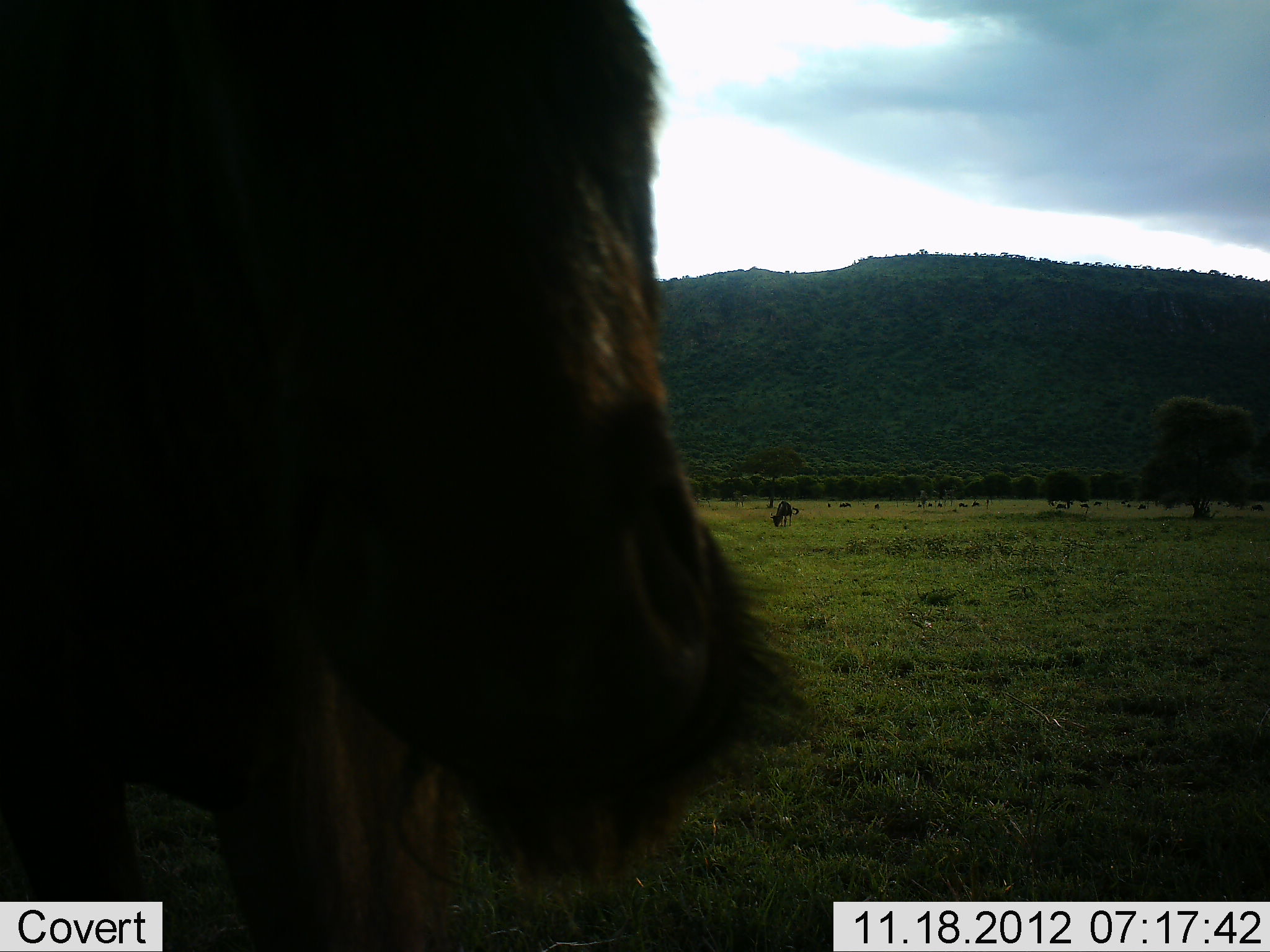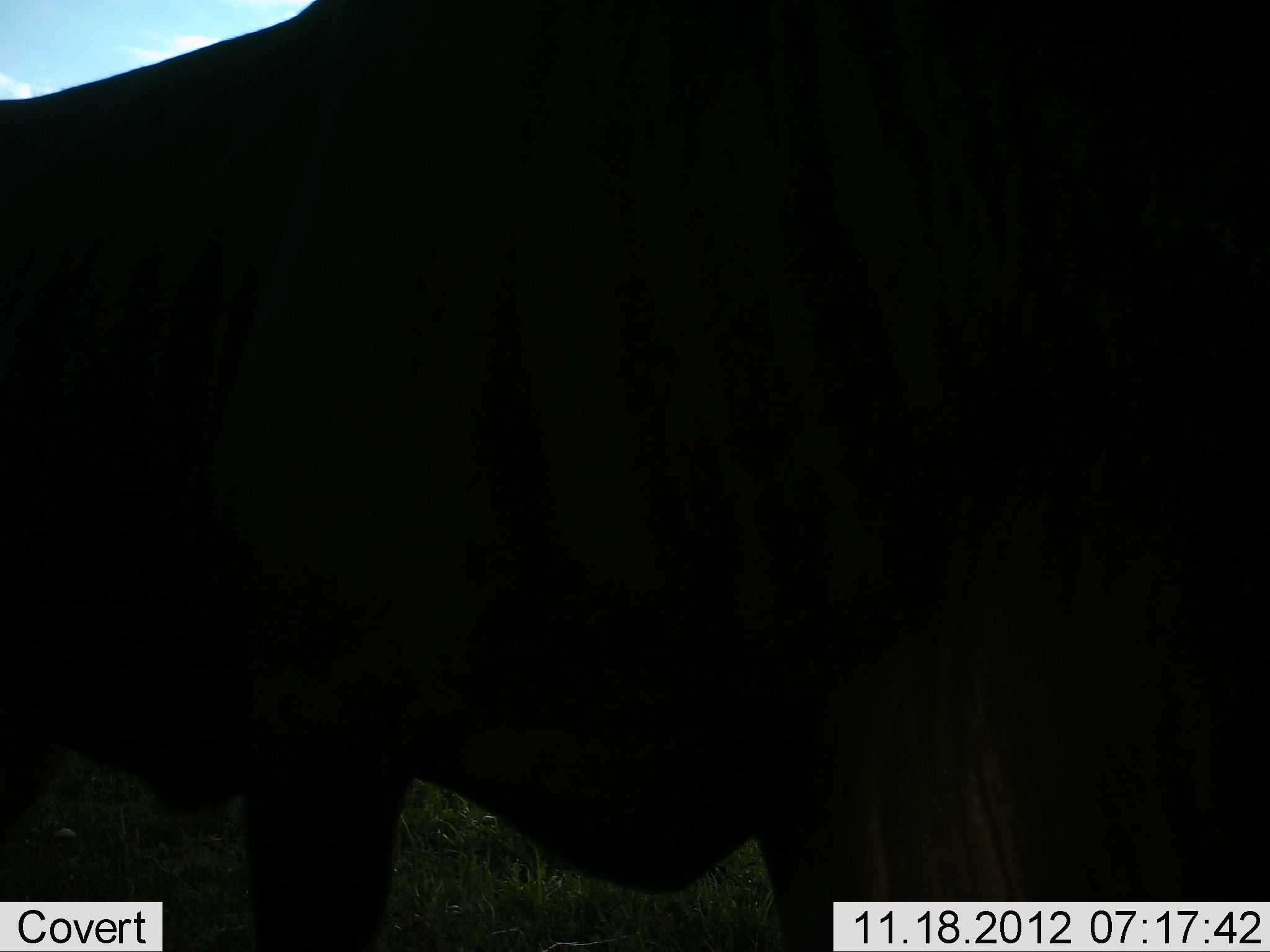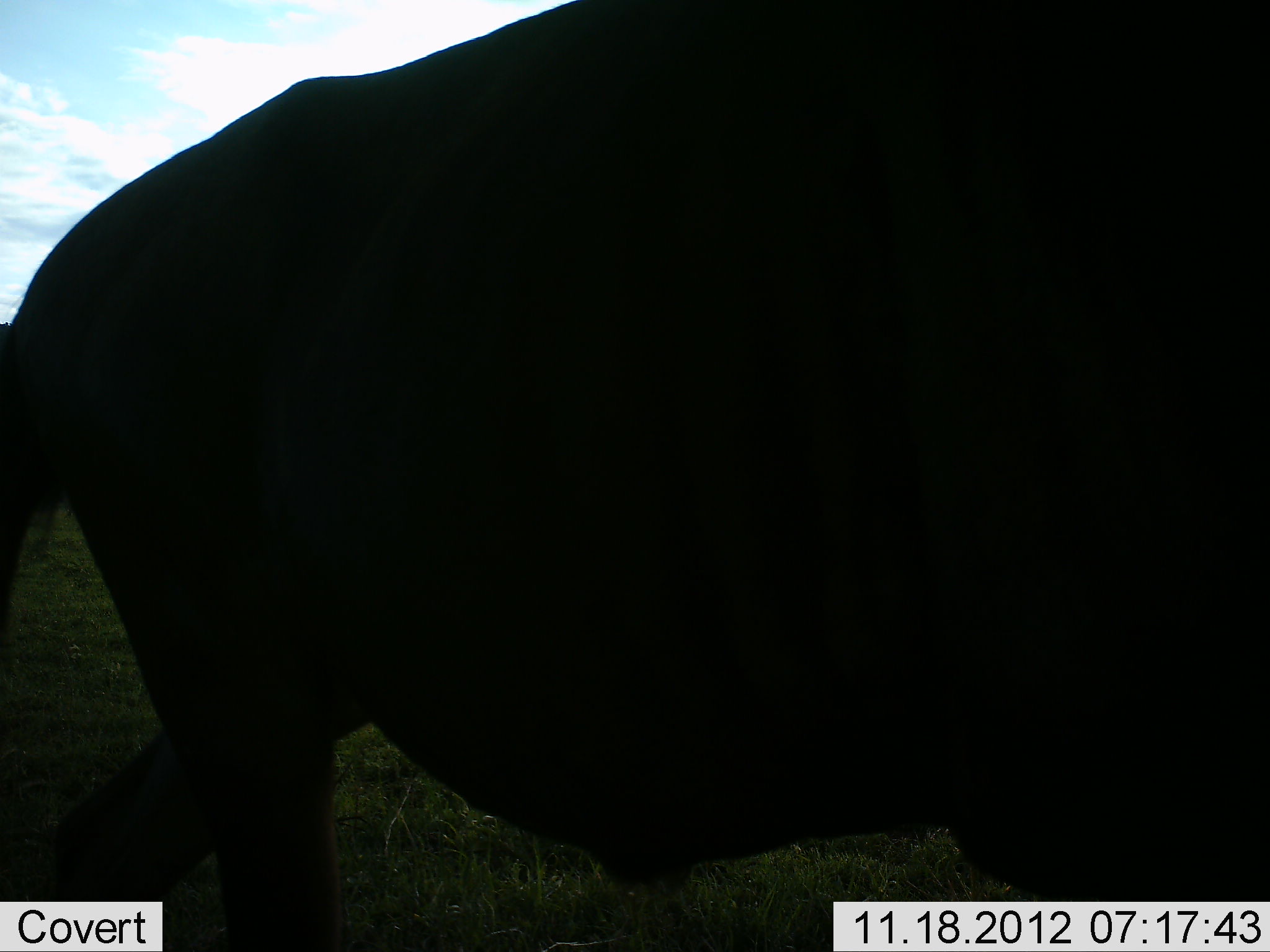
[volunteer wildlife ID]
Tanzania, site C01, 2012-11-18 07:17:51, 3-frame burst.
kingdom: Animalia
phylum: Chordata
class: Mammalia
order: Artiodactyla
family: Bovidae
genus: Connochaetes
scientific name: Connochaetes taurinus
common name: blue wildebeest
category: wildebeest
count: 11-50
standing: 30%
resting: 0%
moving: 100%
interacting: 10%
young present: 0%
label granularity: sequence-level